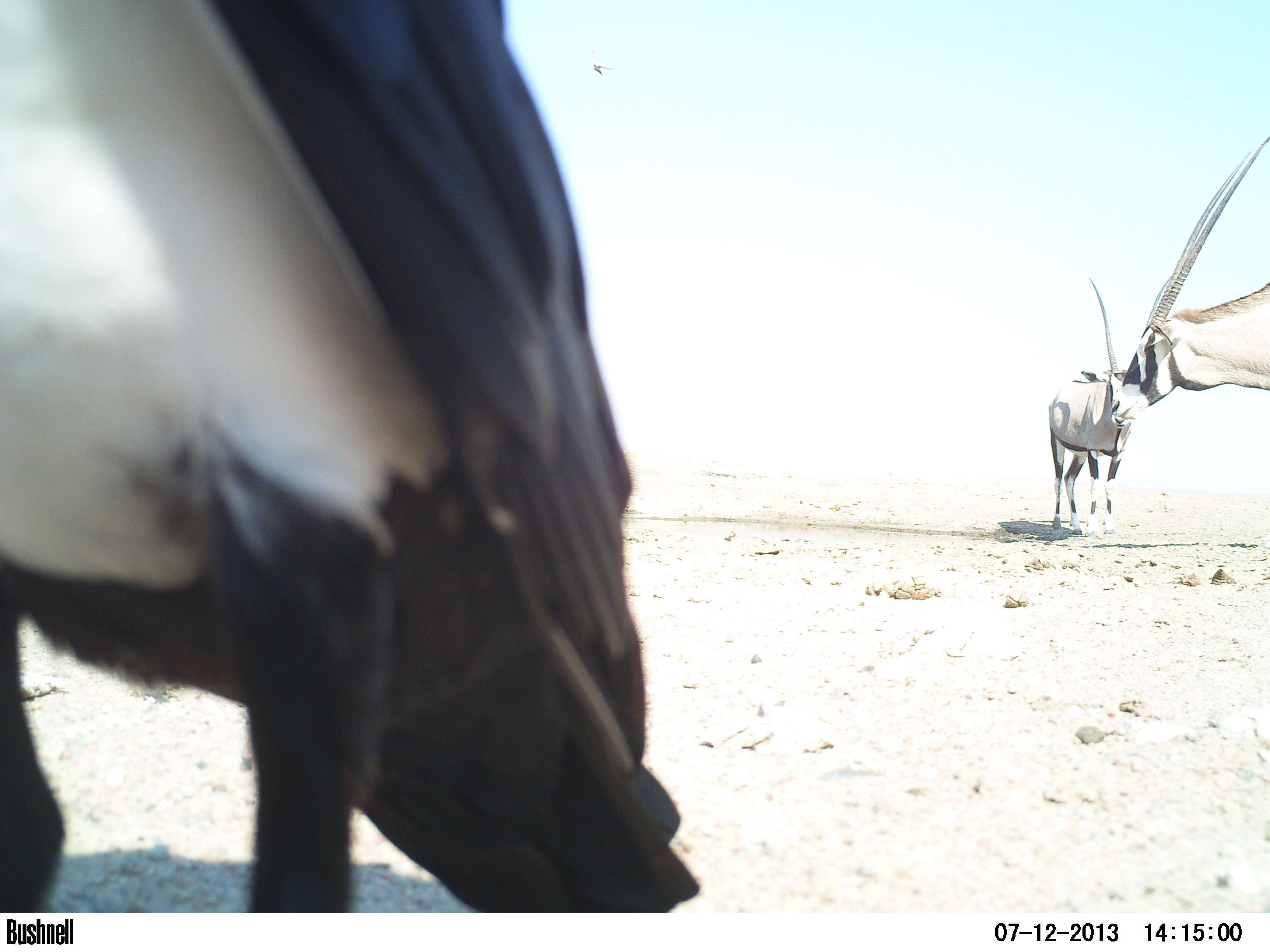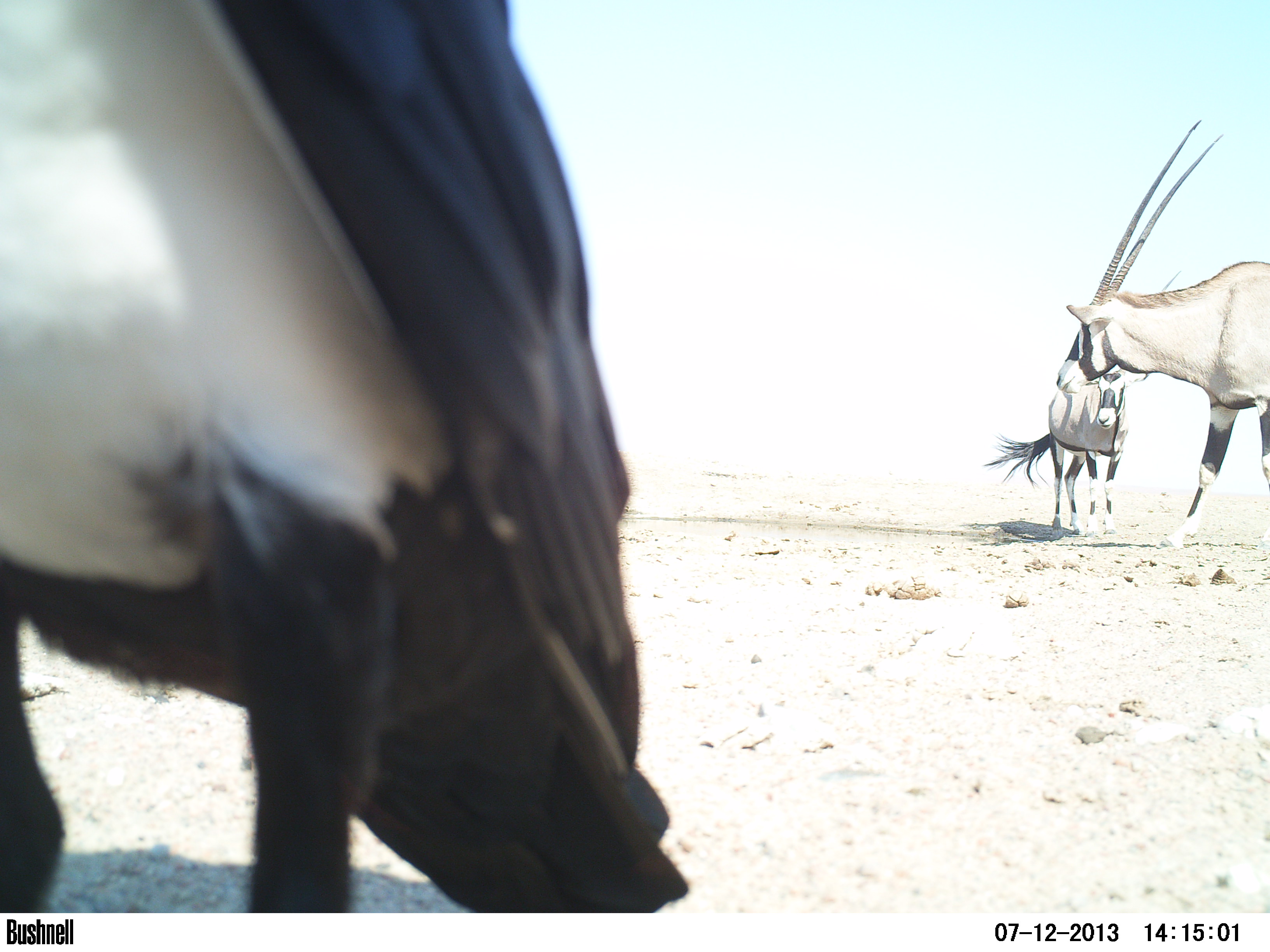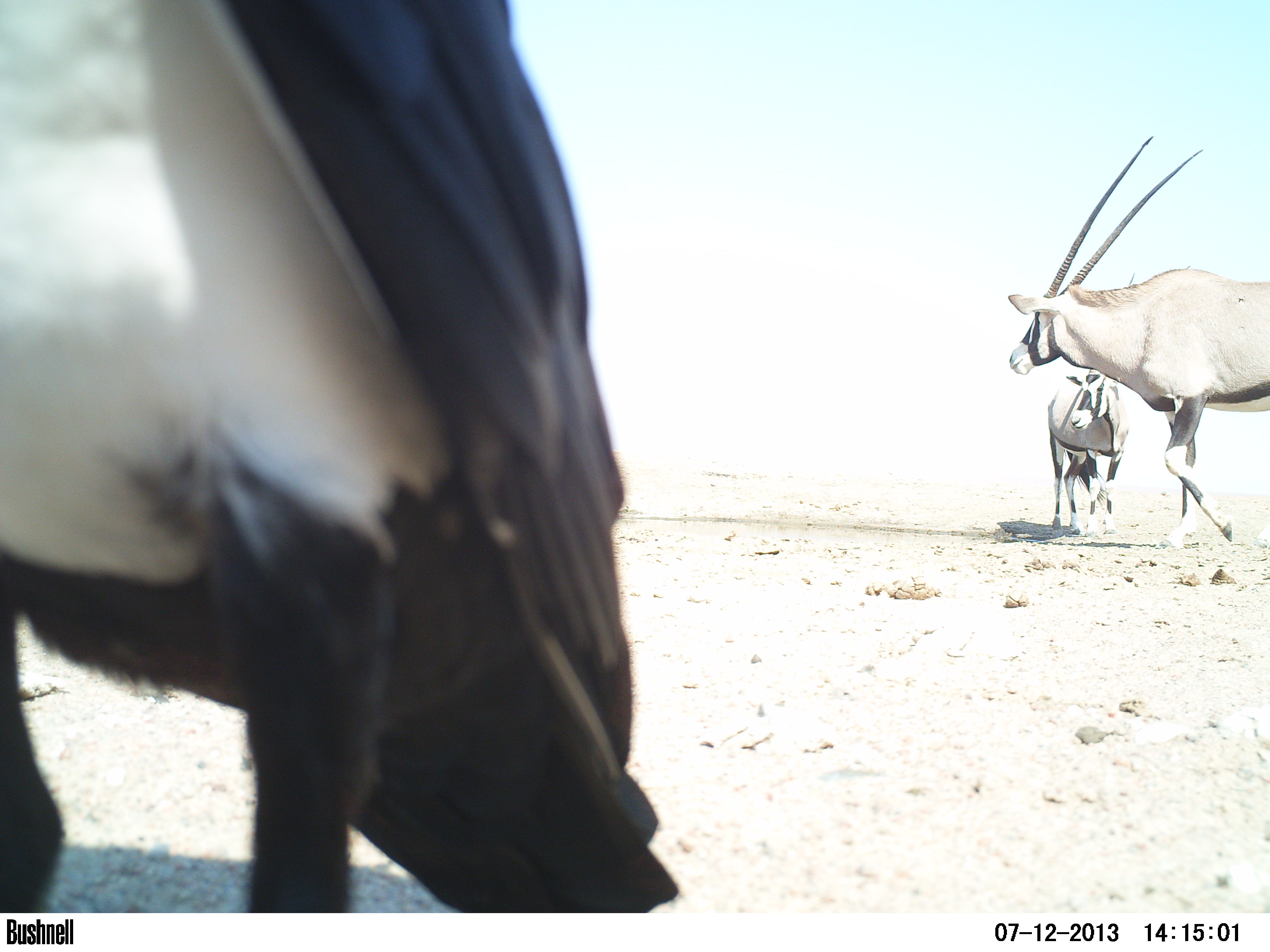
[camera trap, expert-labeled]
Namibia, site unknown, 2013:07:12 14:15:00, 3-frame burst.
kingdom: Animalia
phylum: Chordata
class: Mammalia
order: Artiodactyla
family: Bovidae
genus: Oryx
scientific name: Oryx gazella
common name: gemsbok